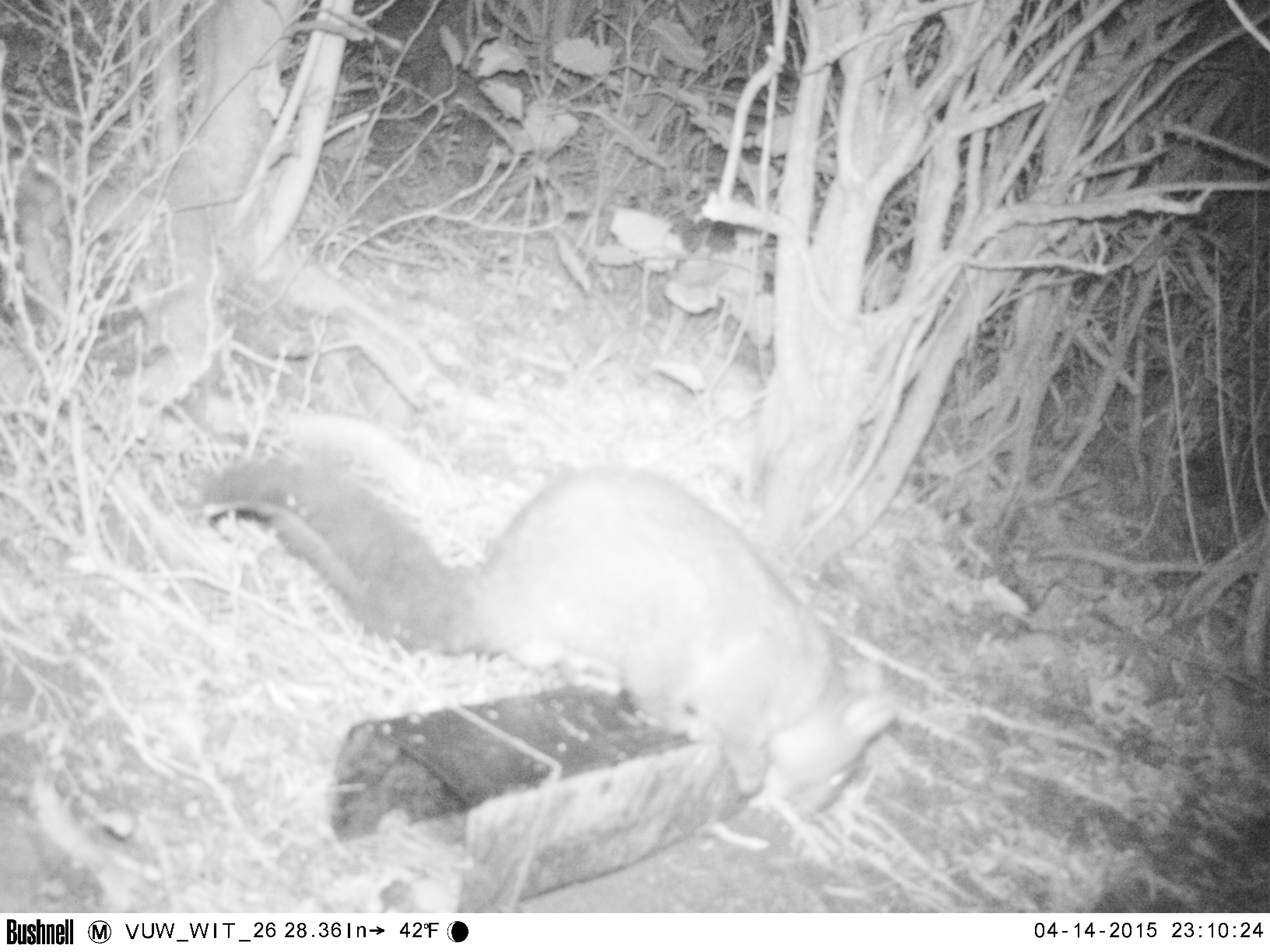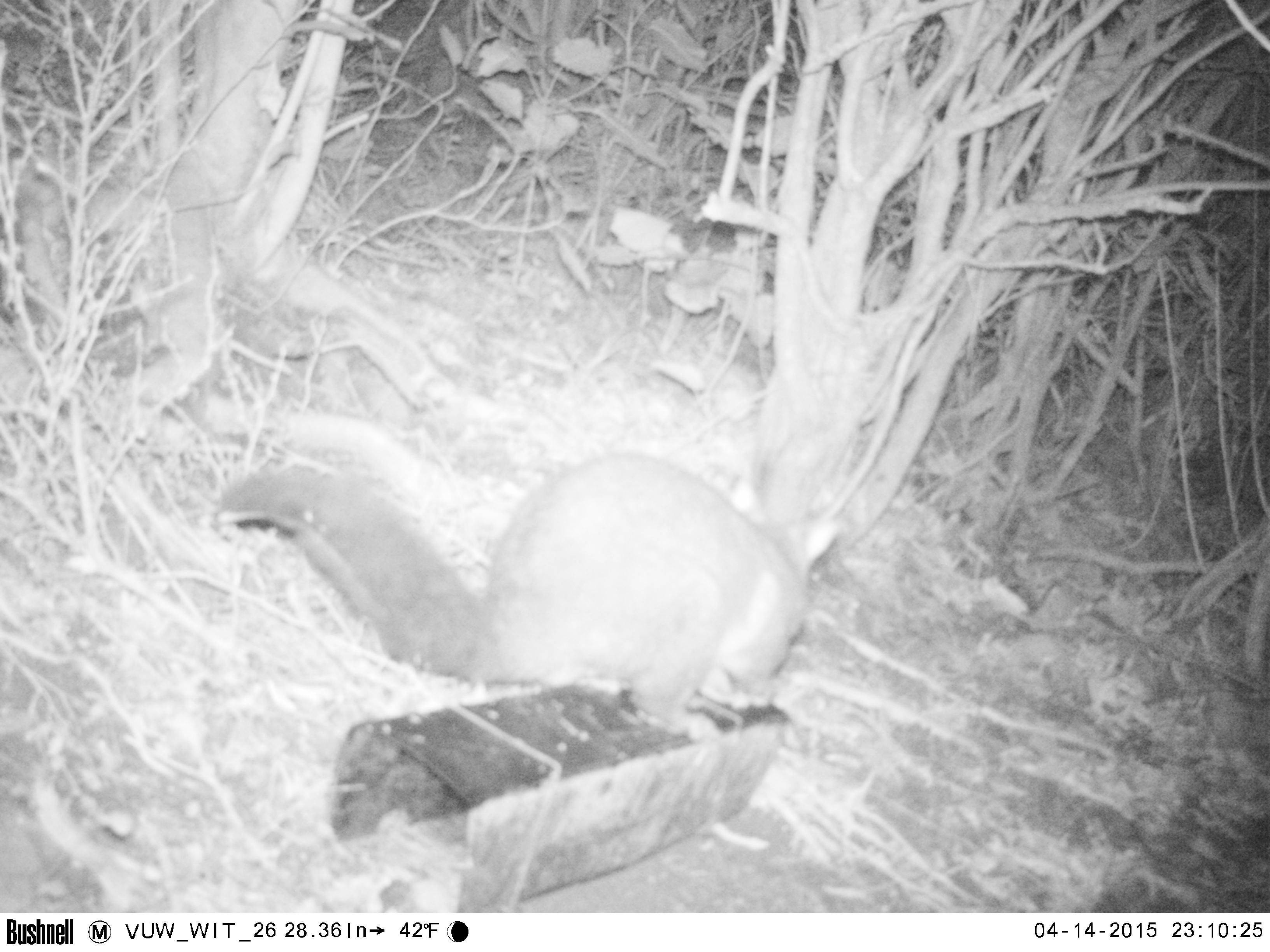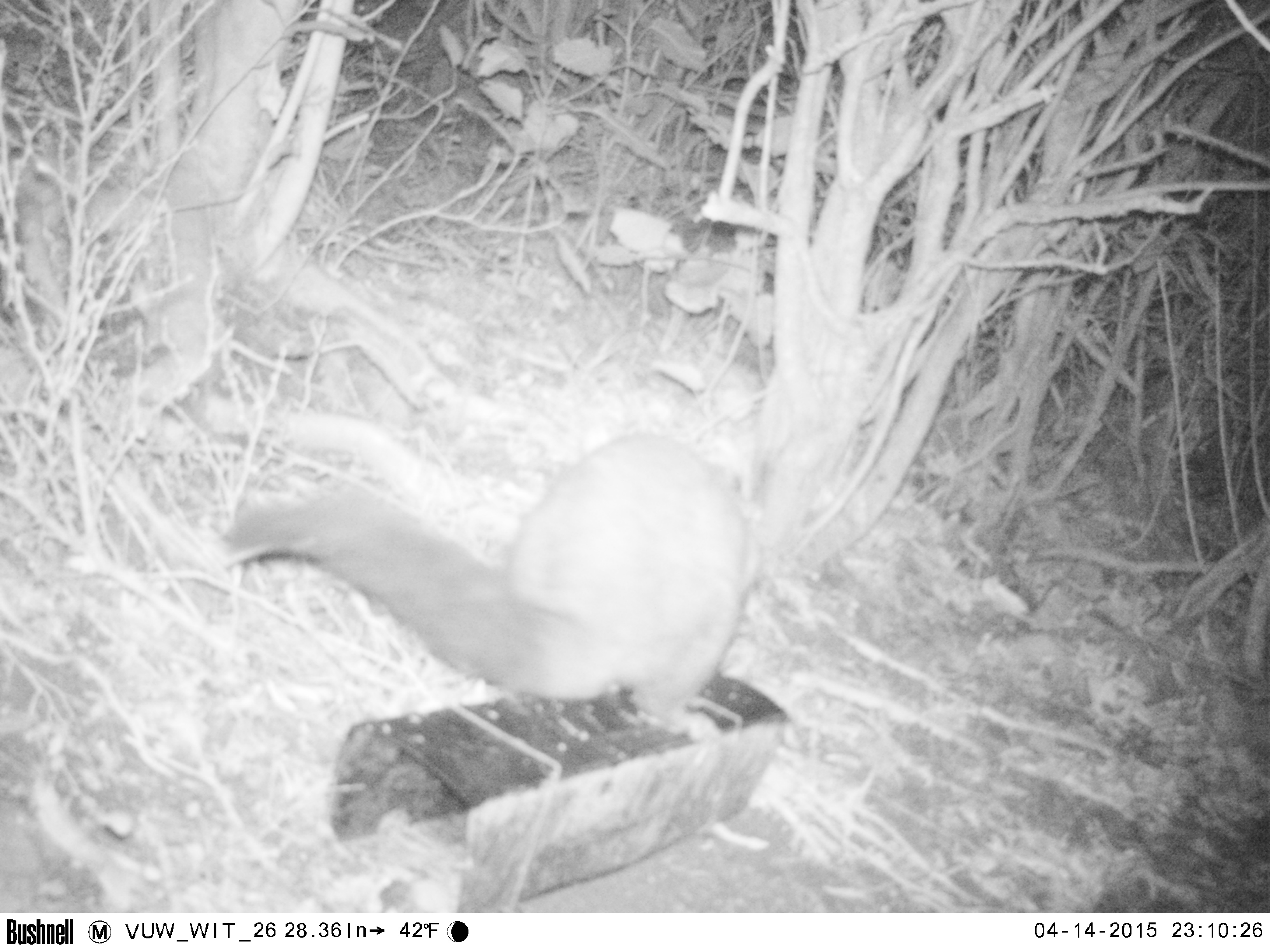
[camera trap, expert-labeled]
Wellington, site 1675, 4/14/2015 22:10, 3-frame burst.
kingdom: Animalia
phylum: Chordata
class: Mammalia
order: Didelphimorphia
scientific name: Didelphimorphia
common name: possum